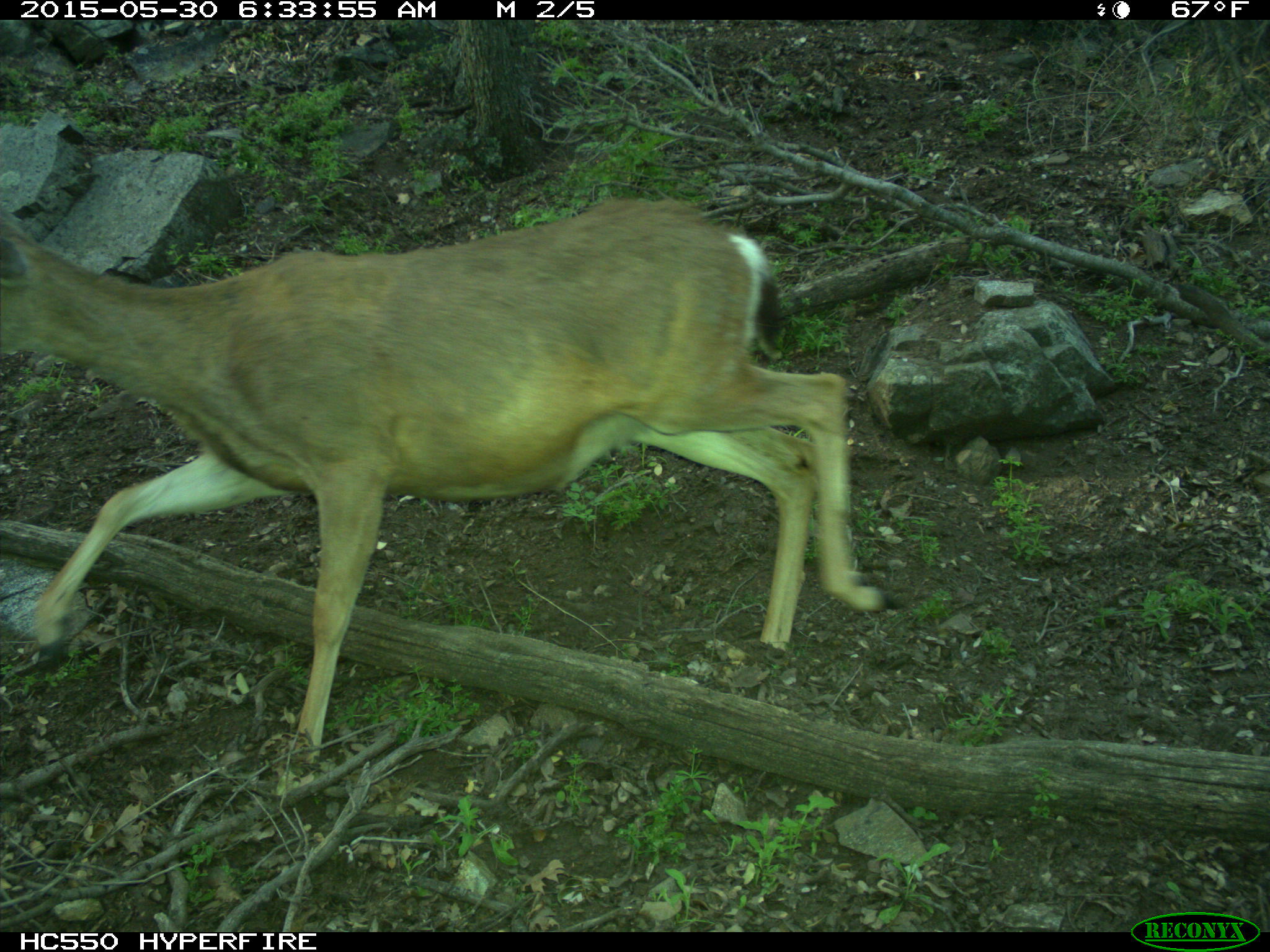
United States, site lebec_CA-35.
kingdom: Animalia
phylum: Chordata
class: Mammalia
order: Artiodactyla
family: Cervidae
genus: Odocoileus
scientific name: Odocoileus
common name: deer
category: unidentified deer